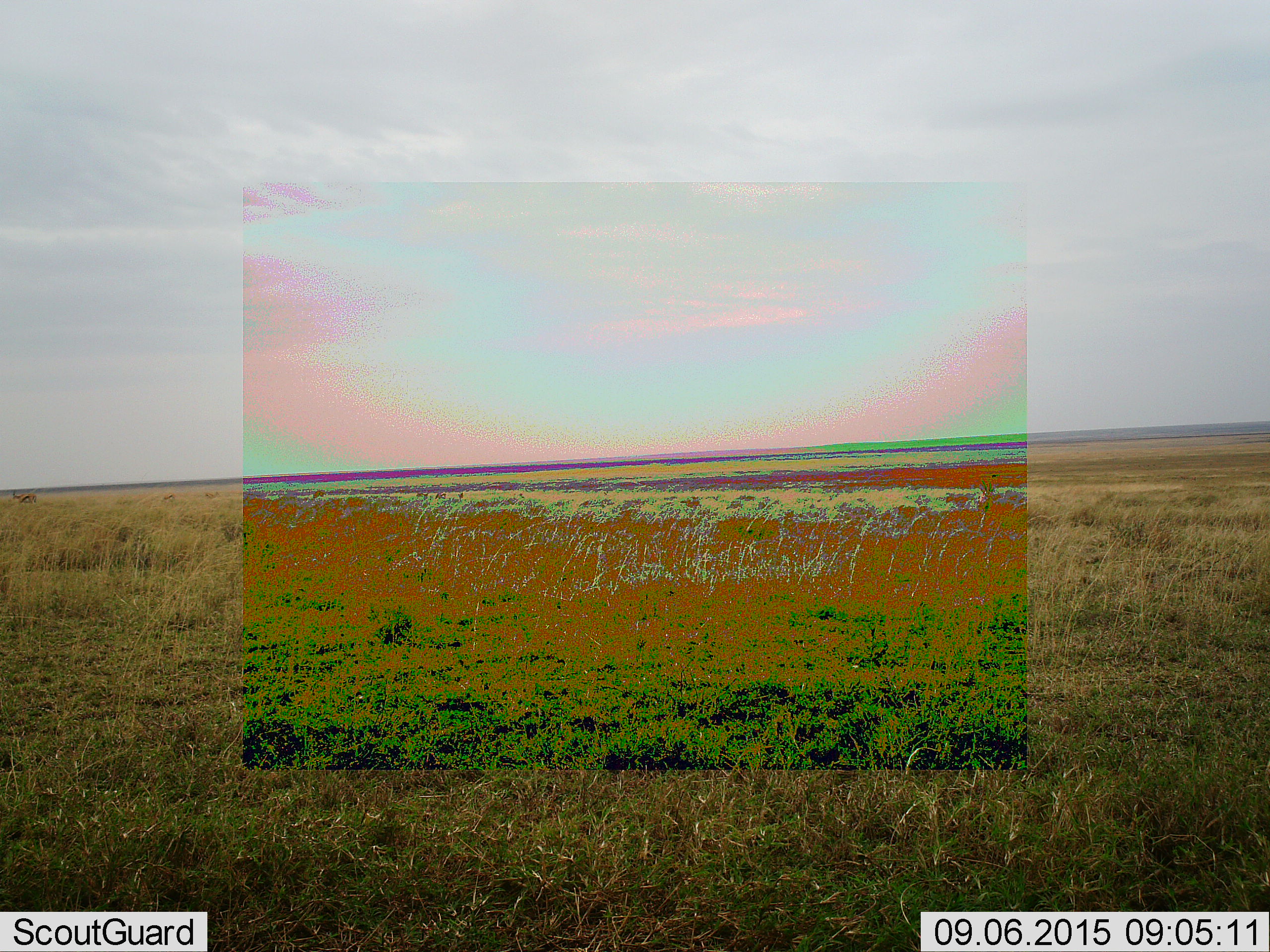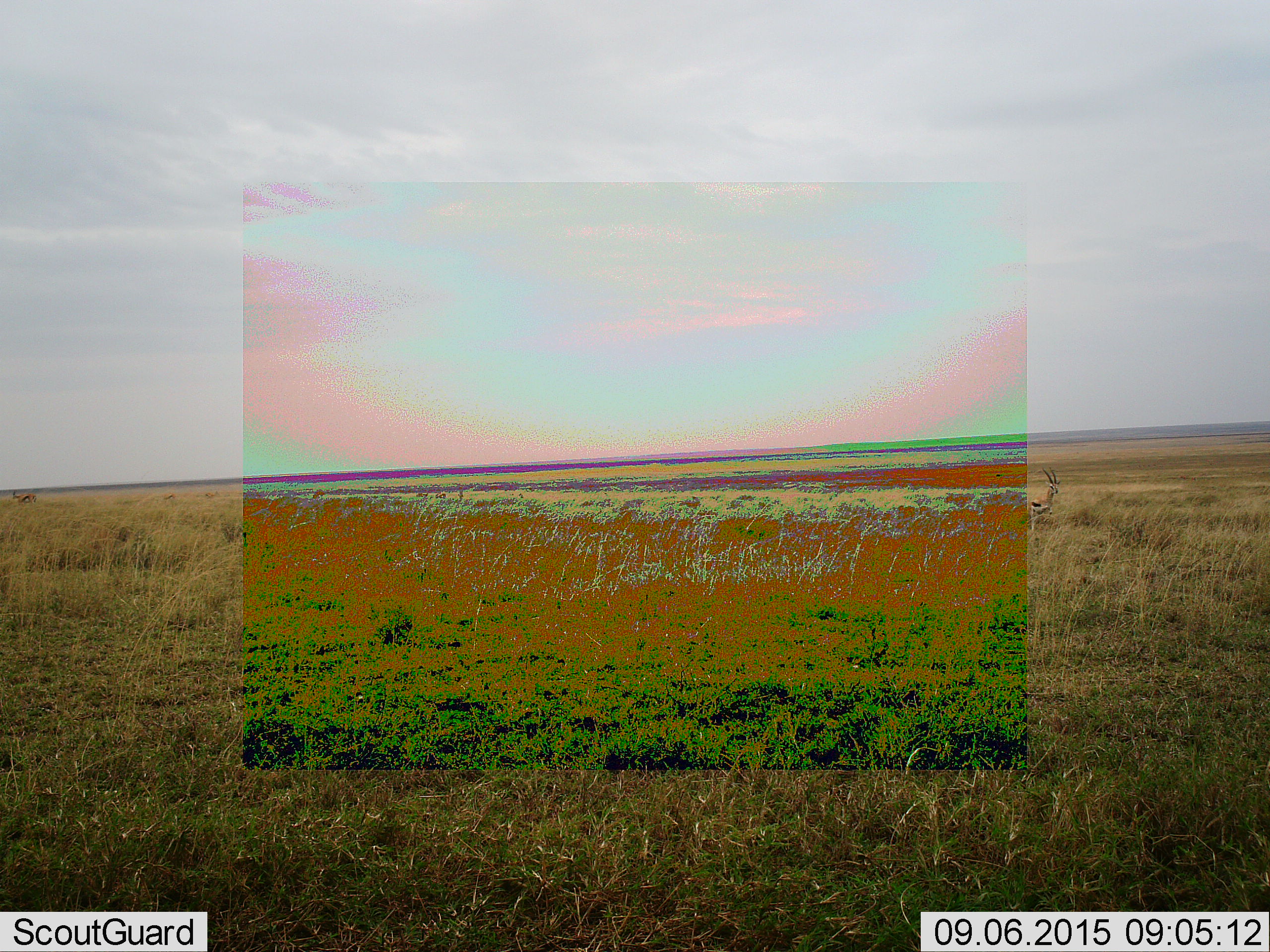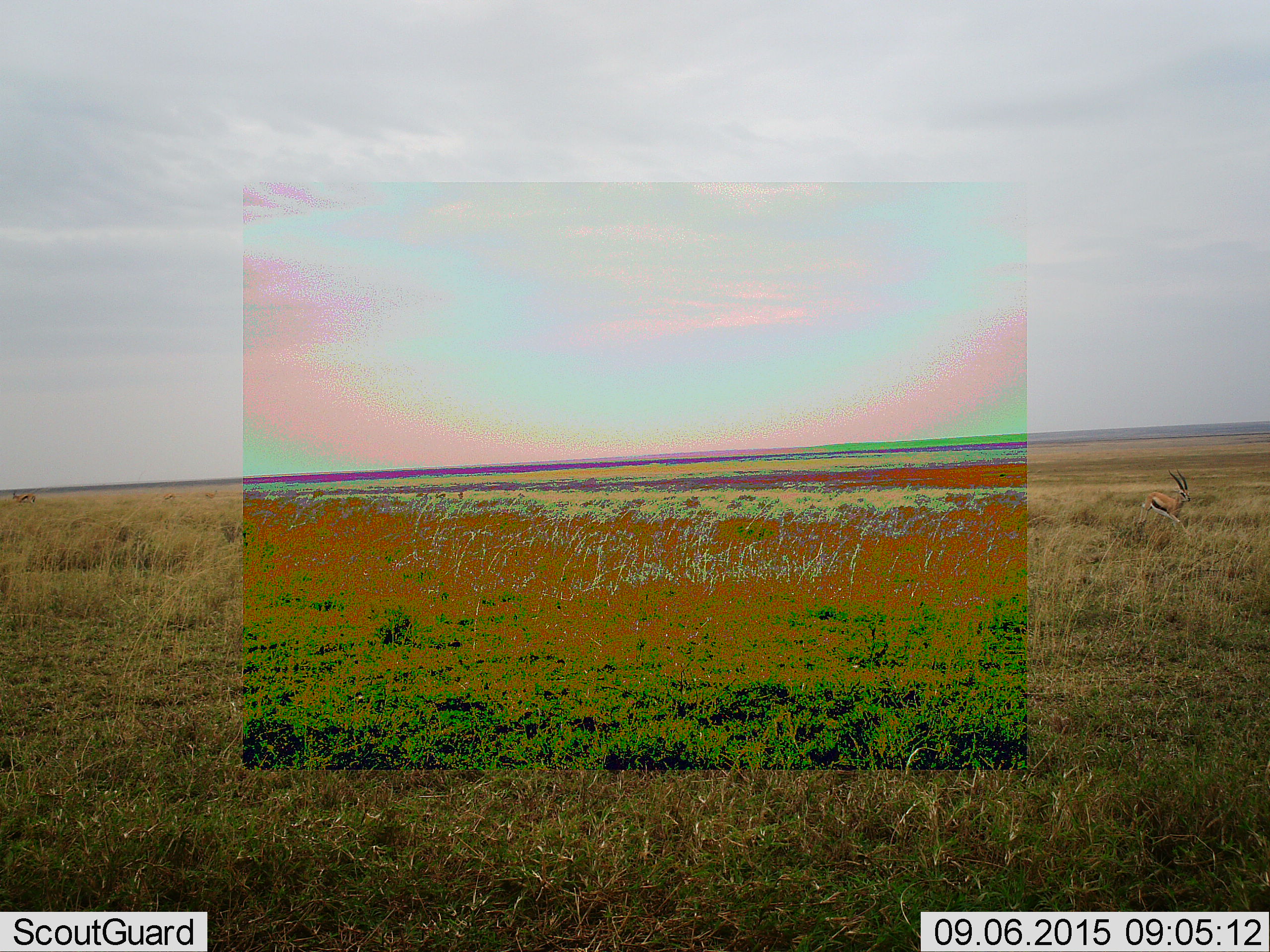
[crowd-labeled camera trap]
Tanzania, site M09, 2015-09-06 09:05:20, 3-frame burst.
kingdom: Animalia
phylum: Chordata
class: Mammalia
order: Artiodactyla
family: Bovidae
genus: Eudorcas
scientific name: Eudorcas thomsonii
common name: thomson's gazelle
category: gazellethomsons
Gazellethomsons (thomson's gazelle) (Eudorcas thomsonii), count 2. Behavior (volunteer vote fractions): standing 60%, resting 0%, moving 100%, interacting 0%. Young present (vote fraction): 0%. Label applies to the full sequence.